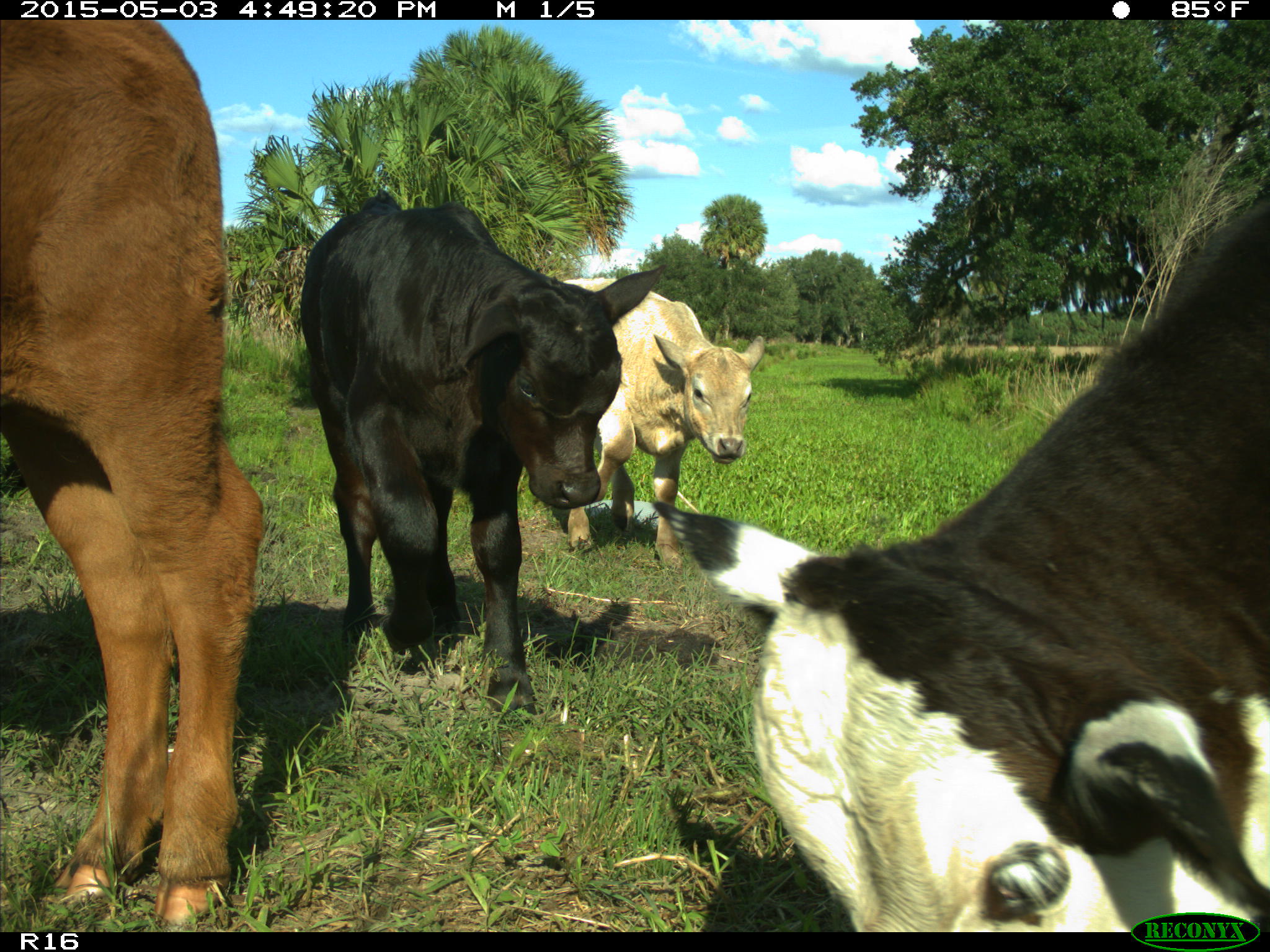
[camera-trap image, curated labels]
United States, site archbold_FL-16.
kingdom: Animalia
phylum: Chordata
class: Mammalia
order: Artiodactyla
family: Bovidae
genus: Bos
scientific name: Bos taurus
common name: domestic cow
Bos taurus (domestic cow).